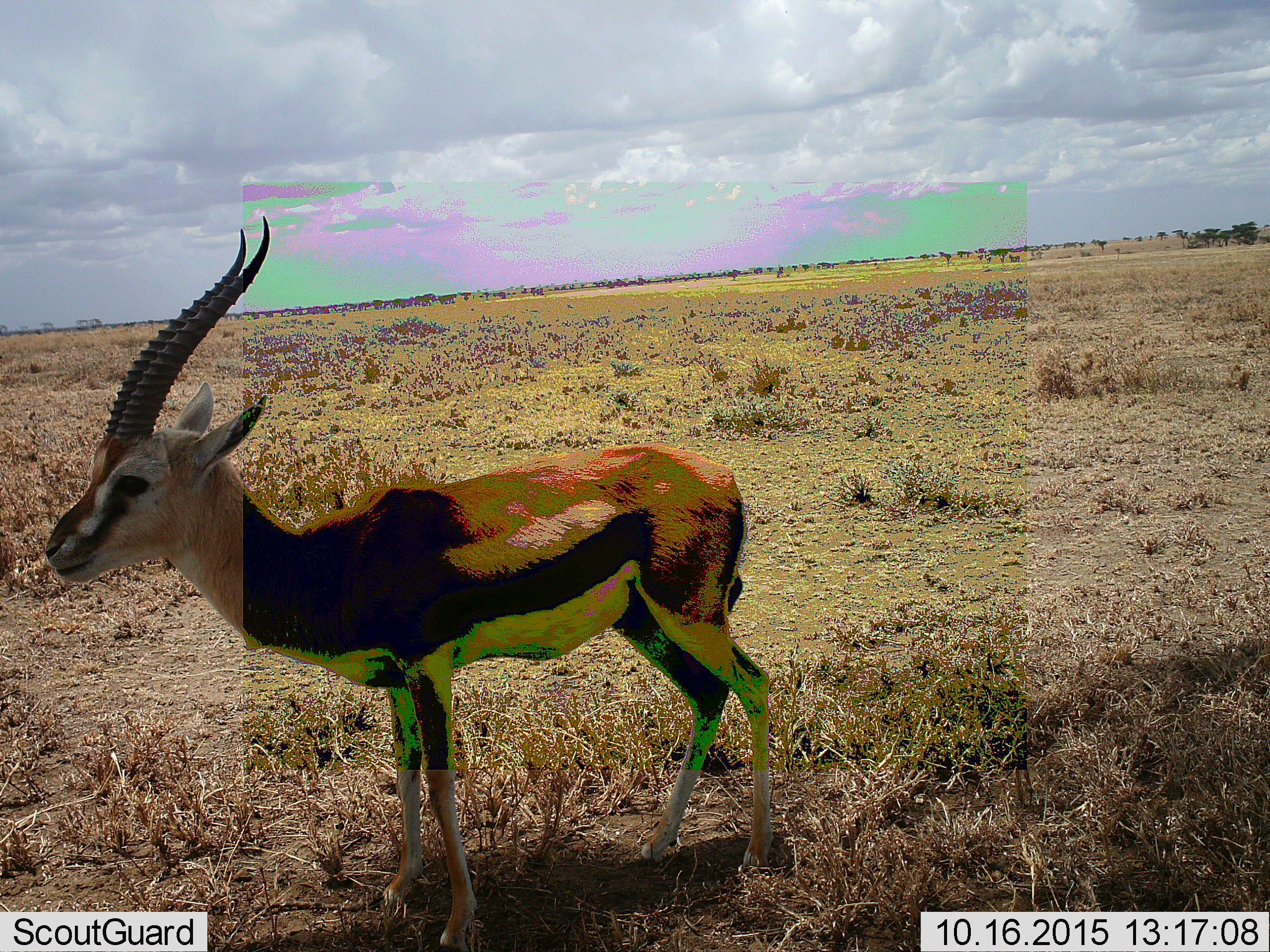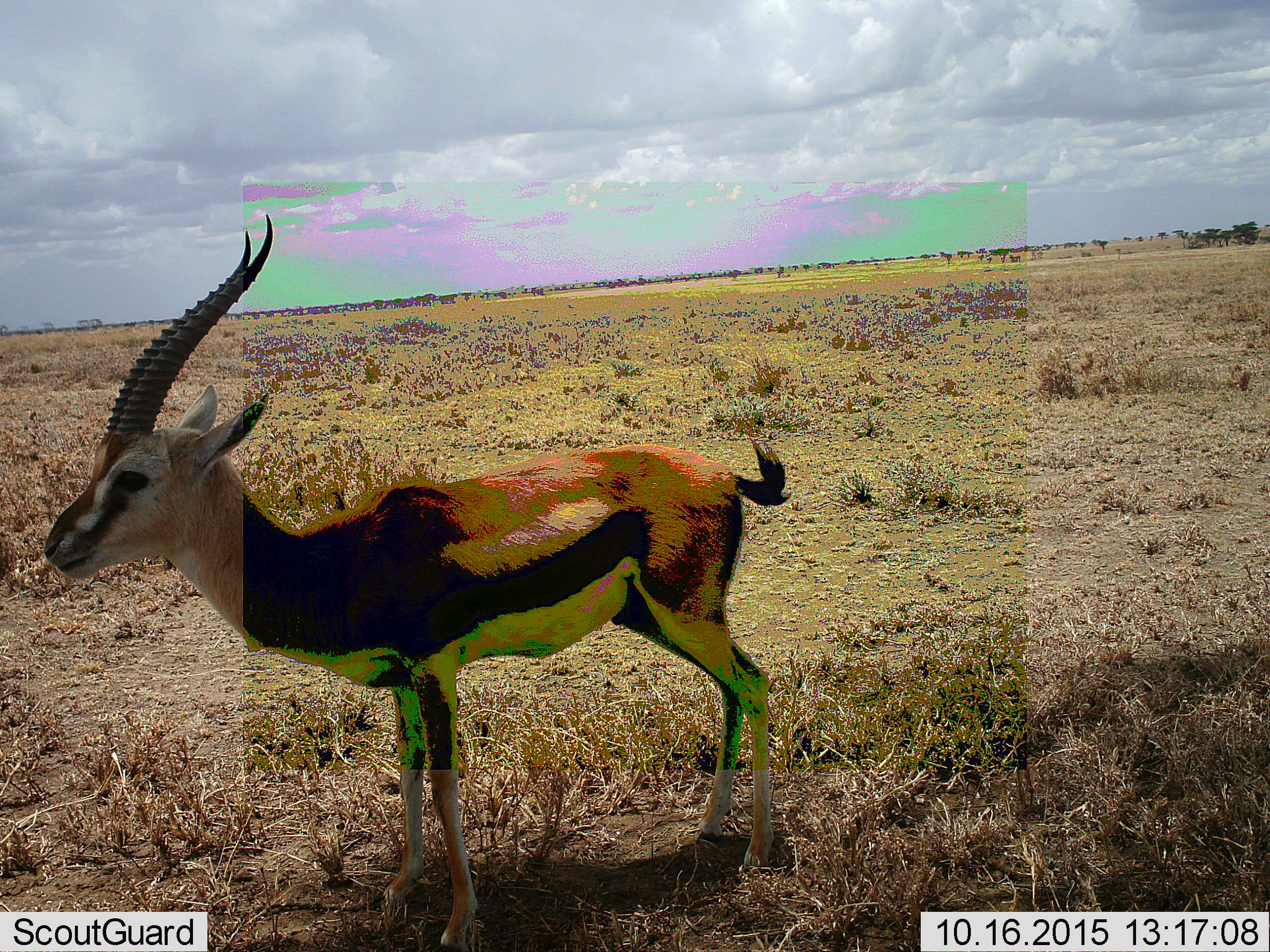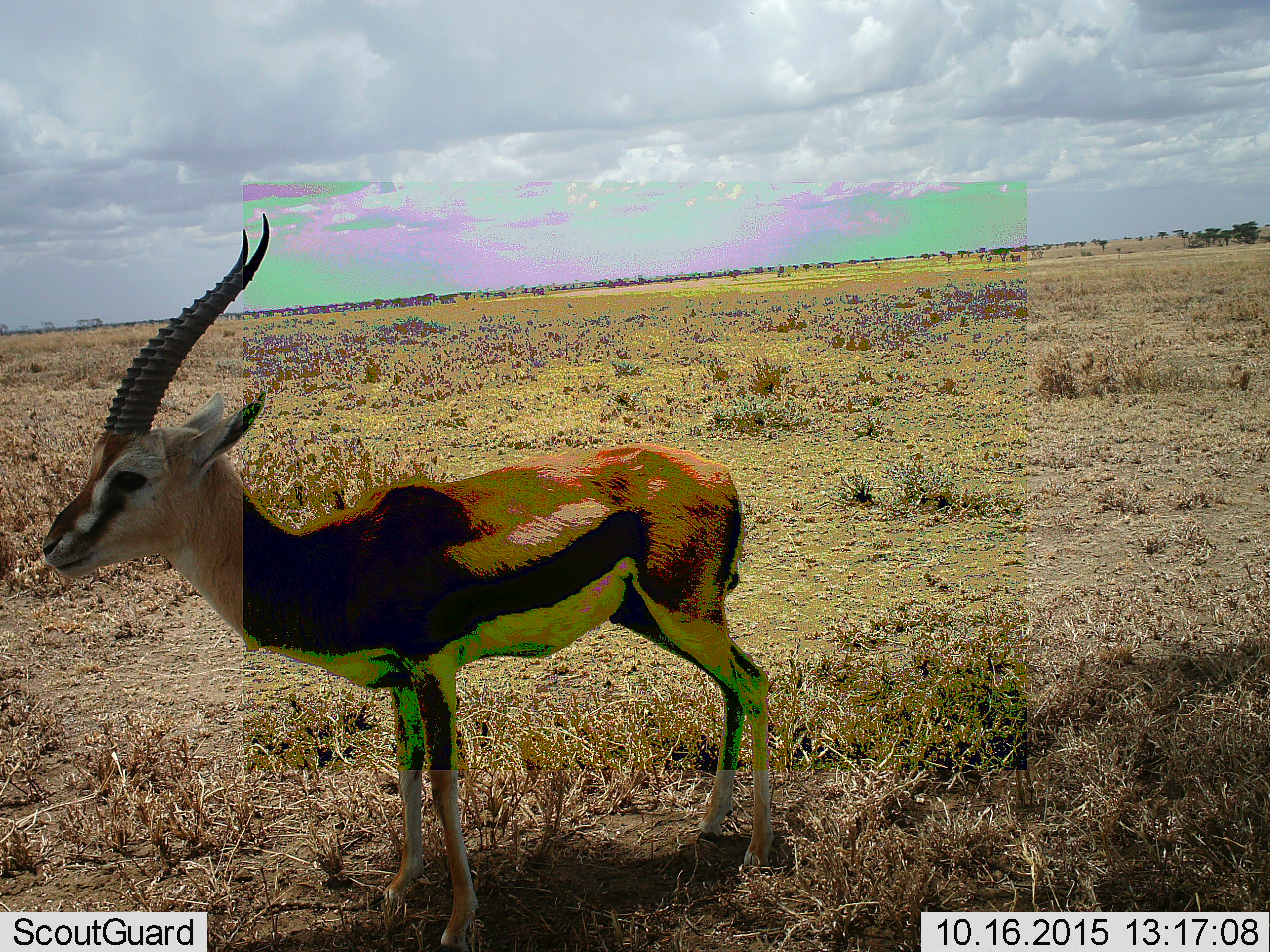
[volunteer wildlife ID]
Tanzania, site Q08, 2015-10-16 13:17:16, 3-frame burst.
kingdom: Animalia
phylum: Chordata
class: Mammalia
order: Artiodactyla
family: Bovidae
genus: Eudorcas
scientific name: Eudorcas thomsonii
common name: thomson's gazelle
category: gazellethomsons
Gazellethomsons (thomson's gazelle) (Eudorcas thomsonii), count 1. Behavior (volunteer vote fractions): standing 100%, resting 0%, moving 14%, interacting 0%. Young present (vote fraction): 0%. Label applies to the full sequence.